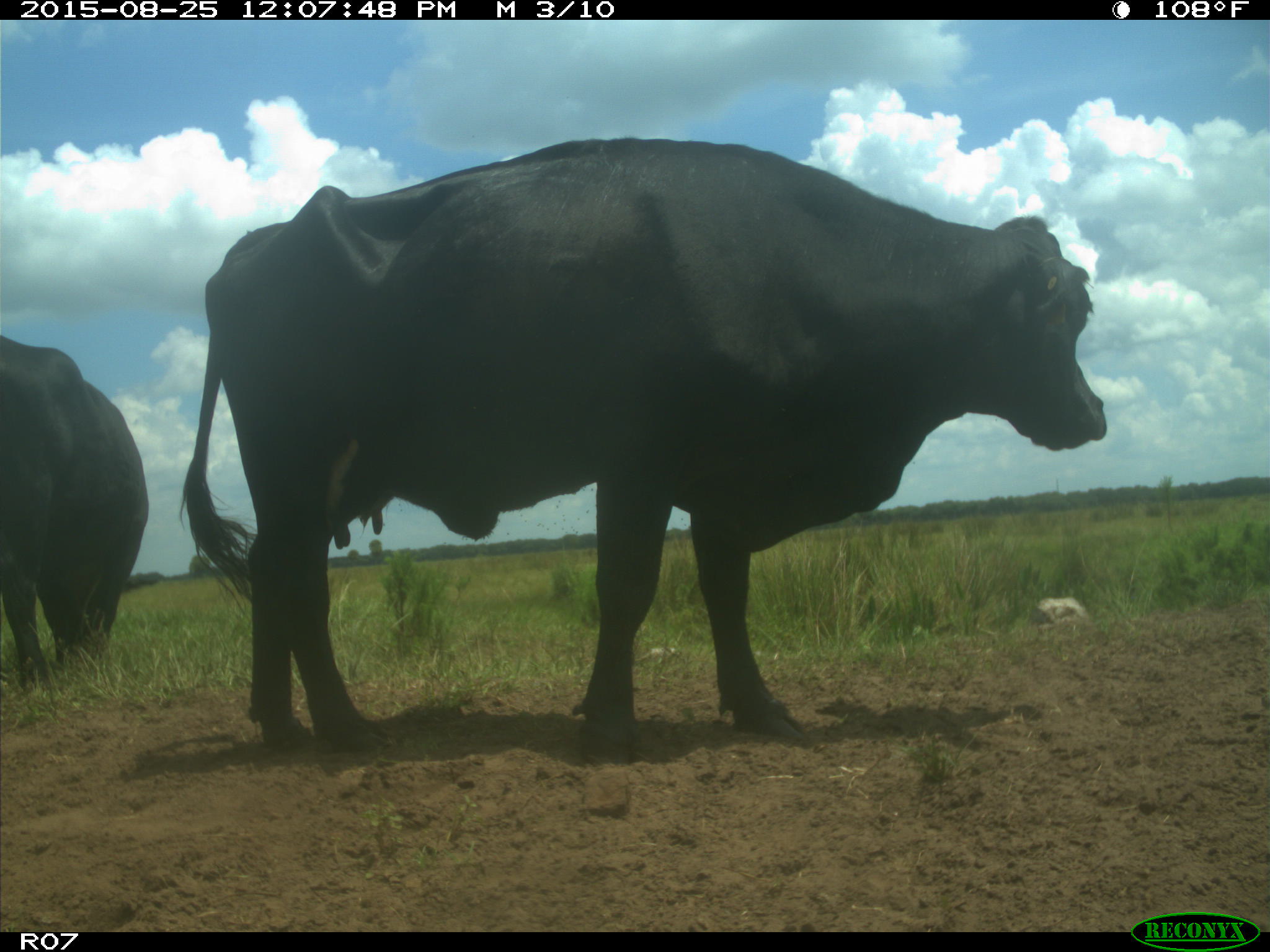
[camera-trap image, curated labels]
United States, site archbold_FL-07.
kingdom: Animalia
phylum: Chordata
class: Mammalia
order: Artiodactyla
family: Bovidae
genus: Bos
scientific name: Bos taurus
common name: domestic cow